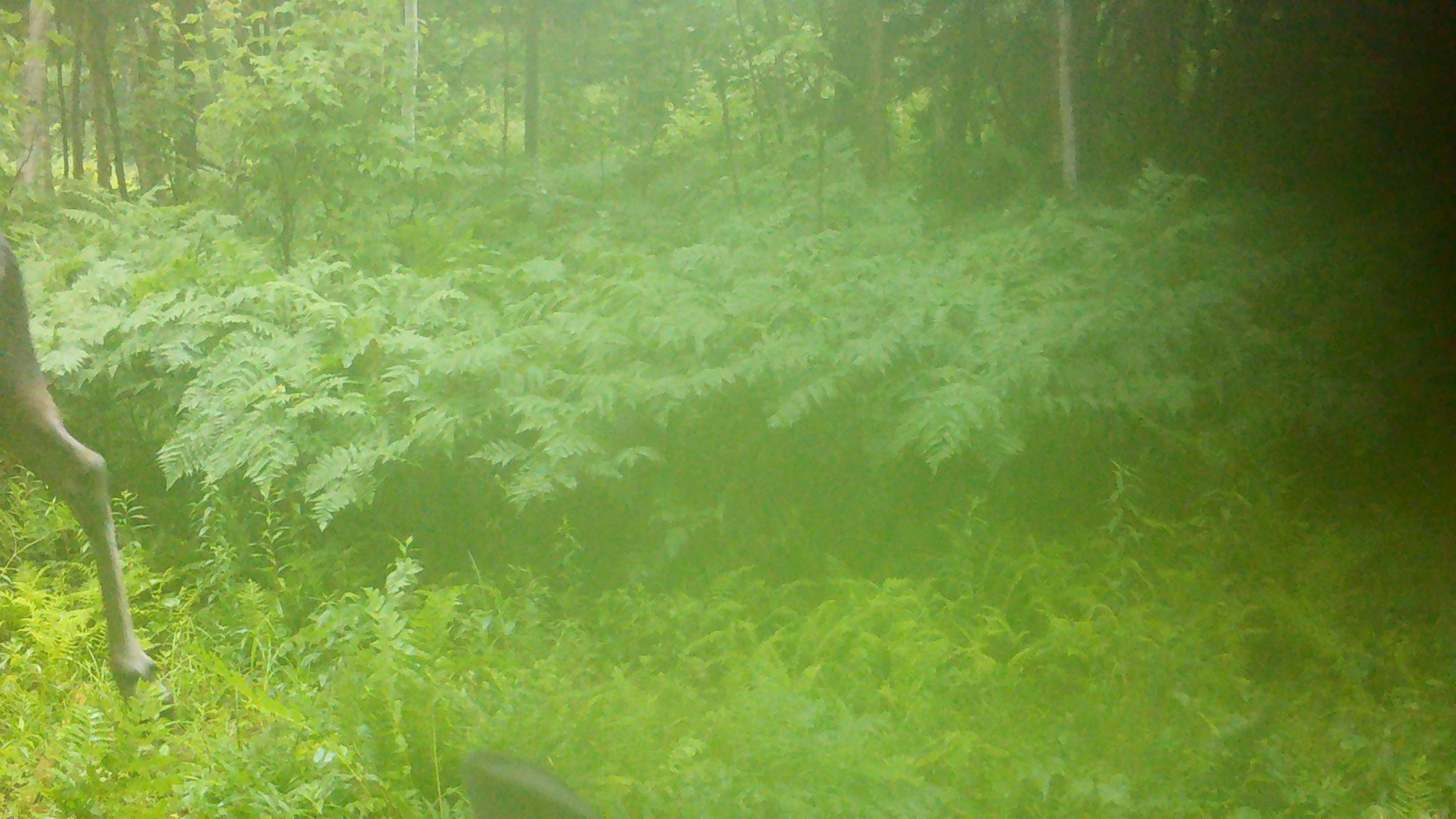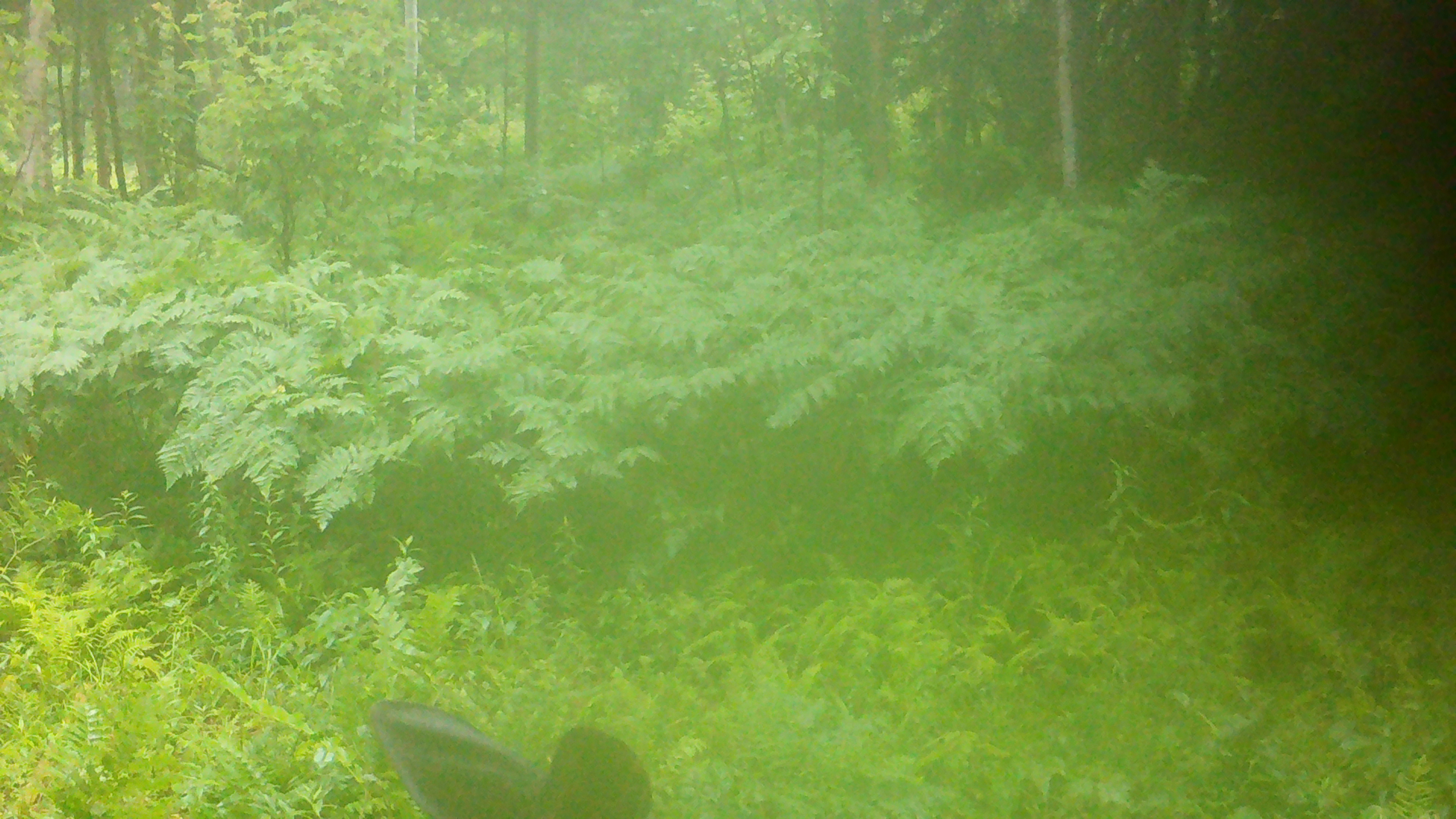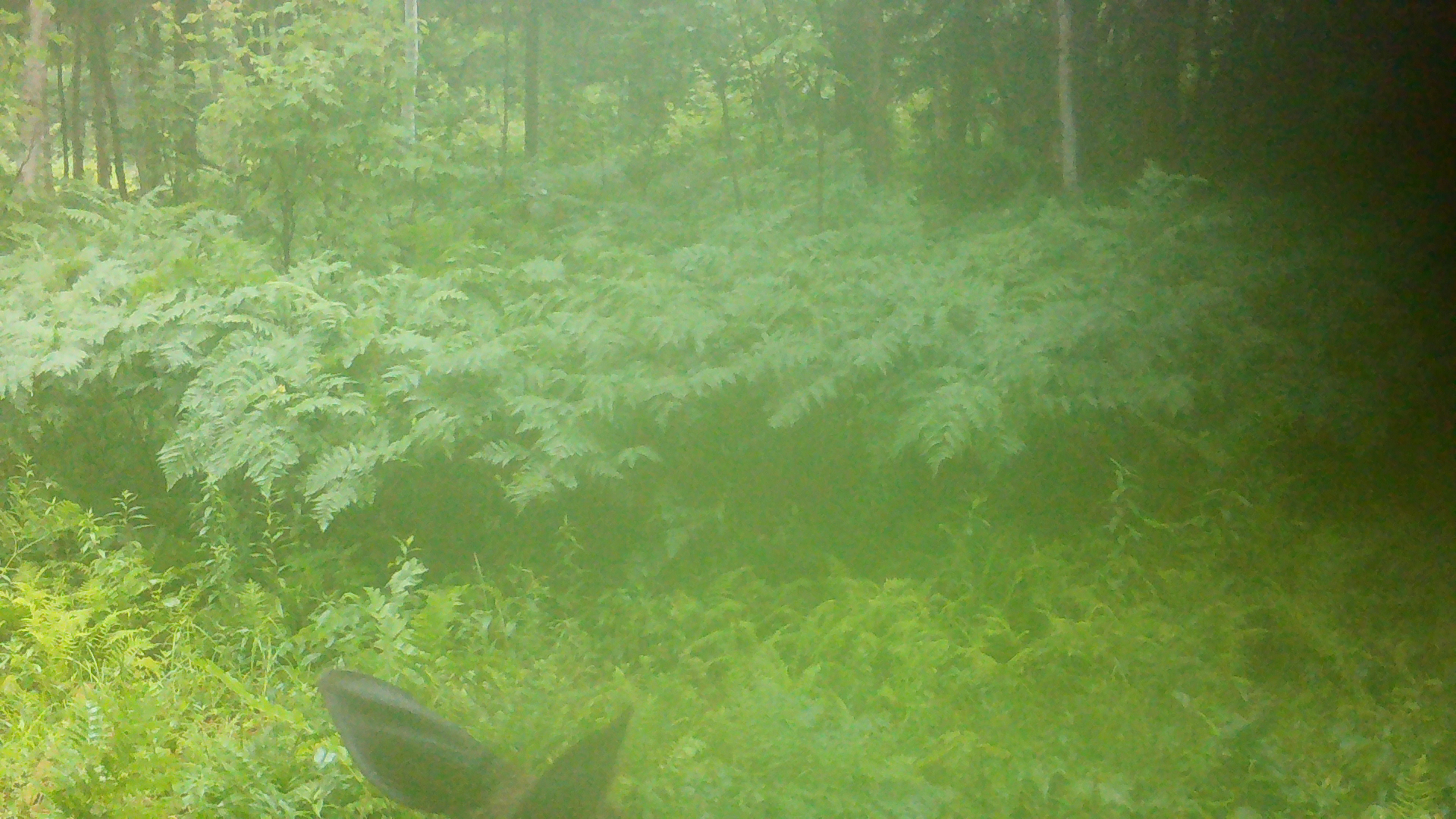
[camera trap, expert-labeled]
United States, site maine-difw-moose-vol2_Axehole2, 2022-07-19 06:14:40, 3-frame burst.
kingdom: Animalia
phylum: Chordata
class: Mammalia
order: Artiodactyla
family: Cervidae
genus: Alces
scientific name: Alces alces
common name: moose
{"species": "moose (Alces alces)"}